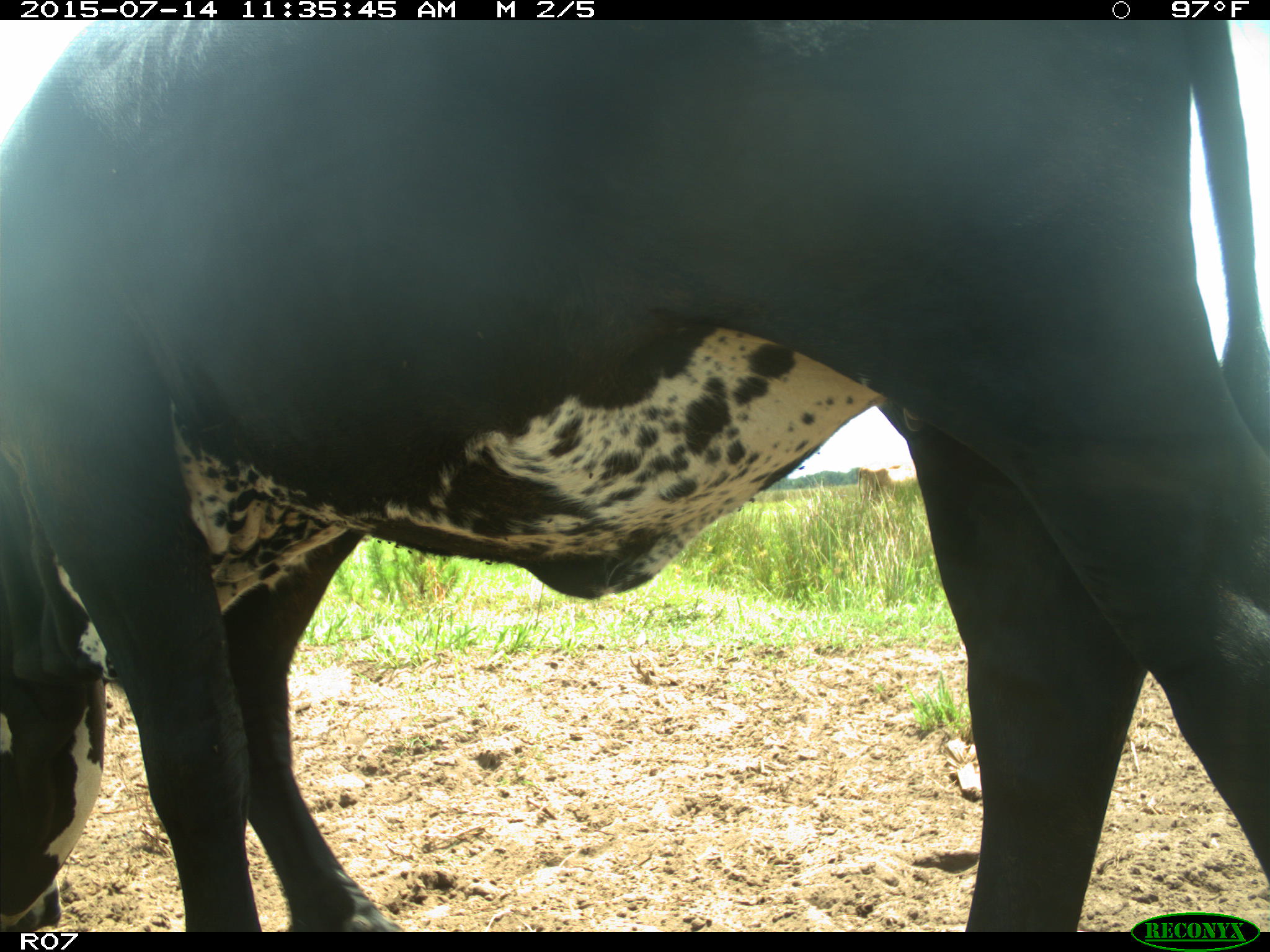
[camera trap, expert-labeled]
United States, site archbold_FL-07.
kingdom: Animalia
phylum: Chordata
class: Mammalia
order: Artiodactyla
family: Bovidae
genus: Bos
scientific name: Bos taurus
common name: domestic cow